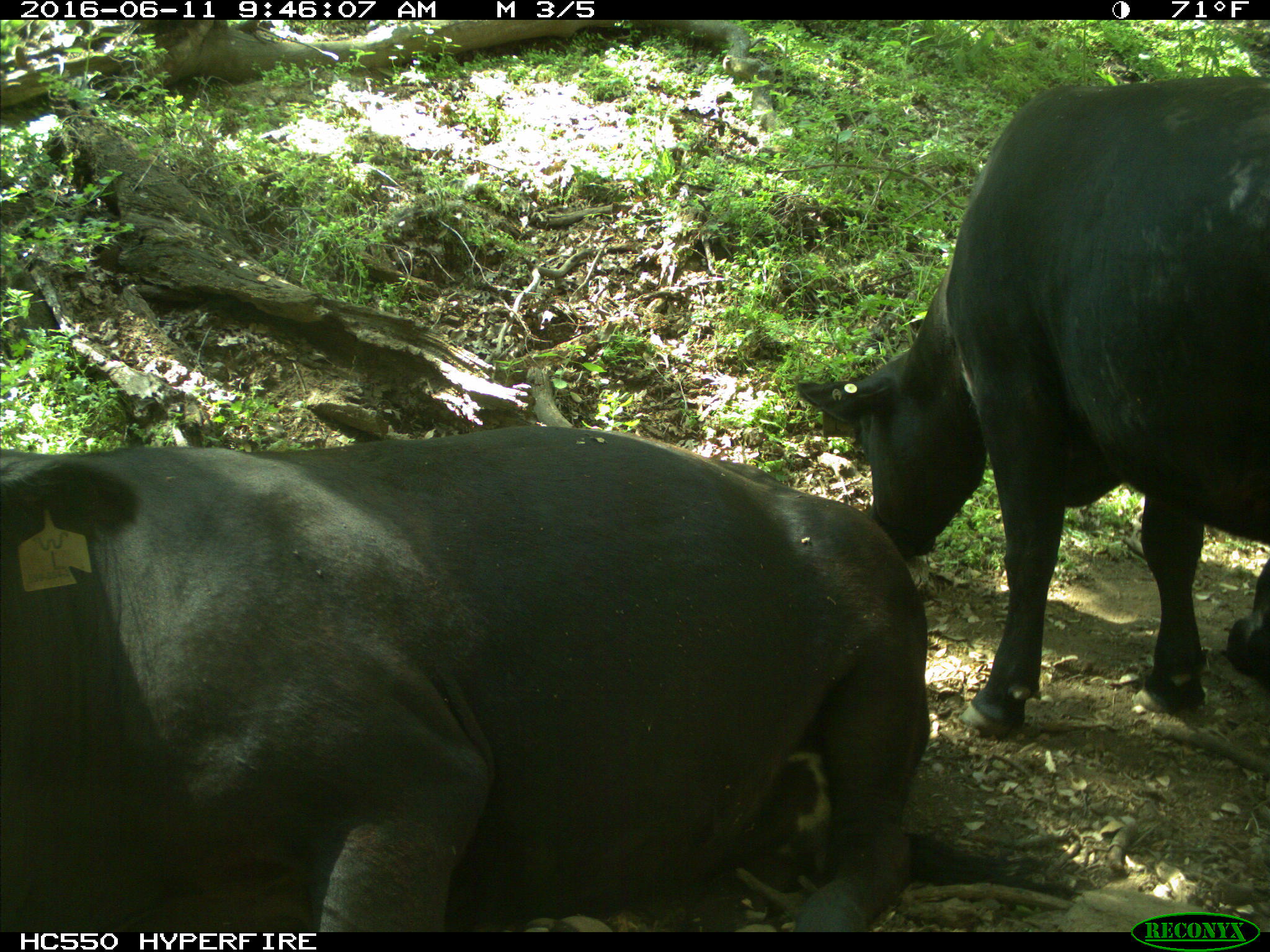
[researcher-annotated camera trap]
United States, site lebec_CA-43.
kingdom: Animalia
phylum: Chordata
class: Mammalia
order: Artiodactyla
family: Bovidae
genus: Bos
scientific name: Bos taurus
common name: domestic cow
Bos taurus (domestic cow).